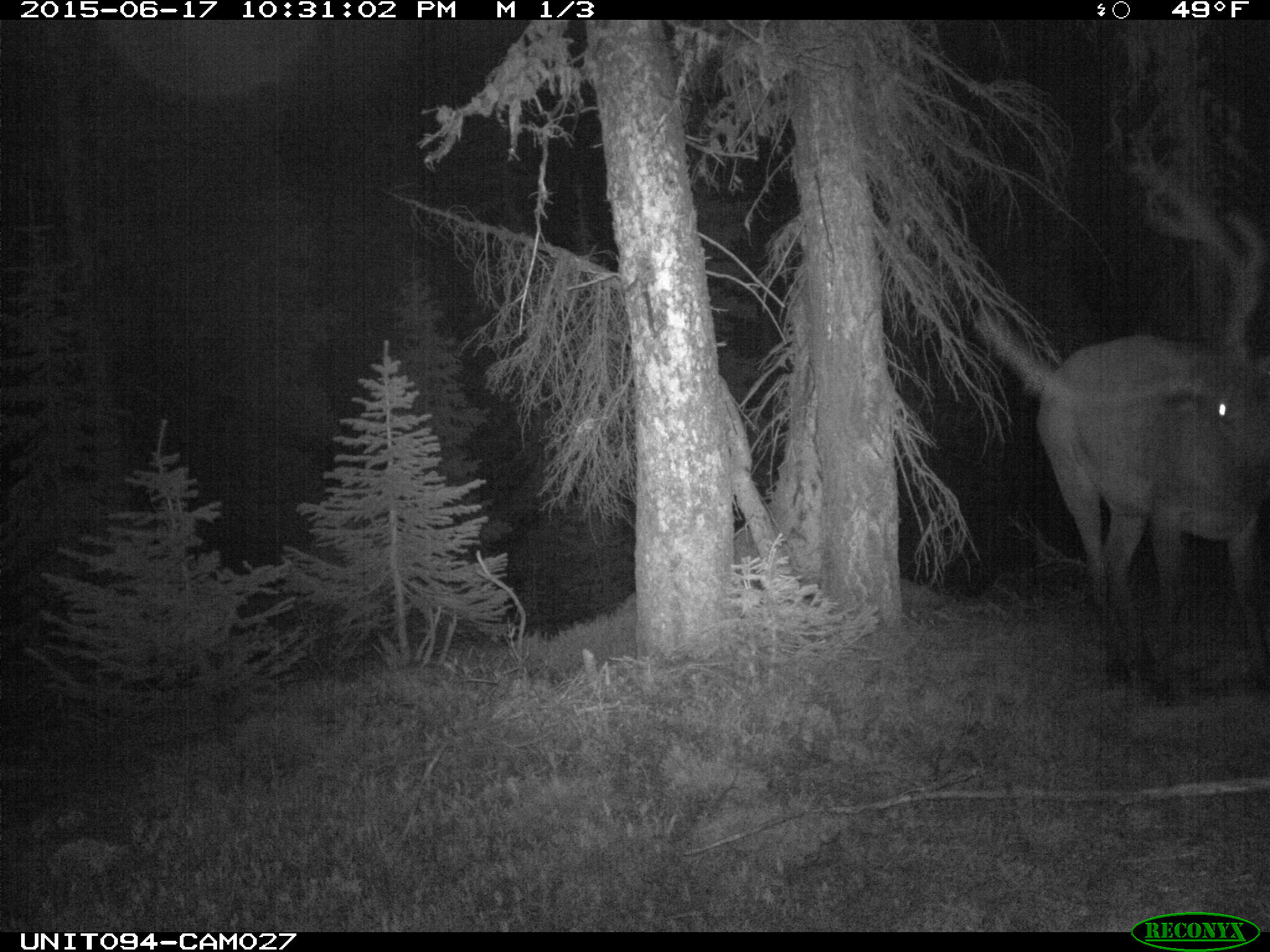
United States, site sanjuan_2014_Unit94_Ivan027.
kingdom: Animalia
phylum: Chordata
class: Mammalia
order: Artiodactyla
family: Cervidae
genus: Cervus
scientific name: Cervus elaphus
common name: red deer